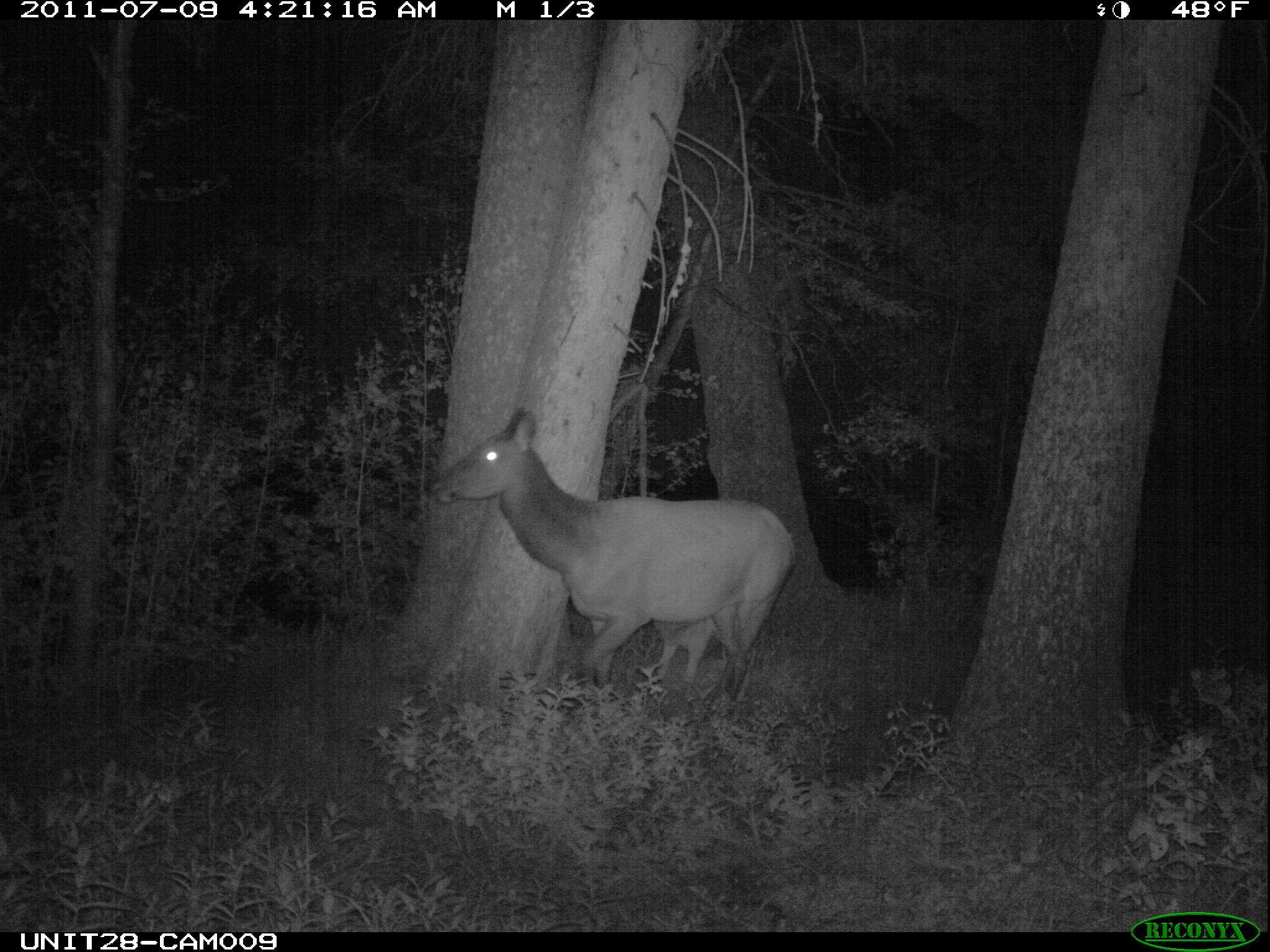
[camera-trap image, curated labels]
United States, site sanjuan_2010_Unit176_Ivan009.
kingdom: Animalia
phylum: Chordata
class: Mammalia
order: Artiodactyla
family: Cervidae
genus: Cervus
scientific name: Cervus elaphus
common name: red deer